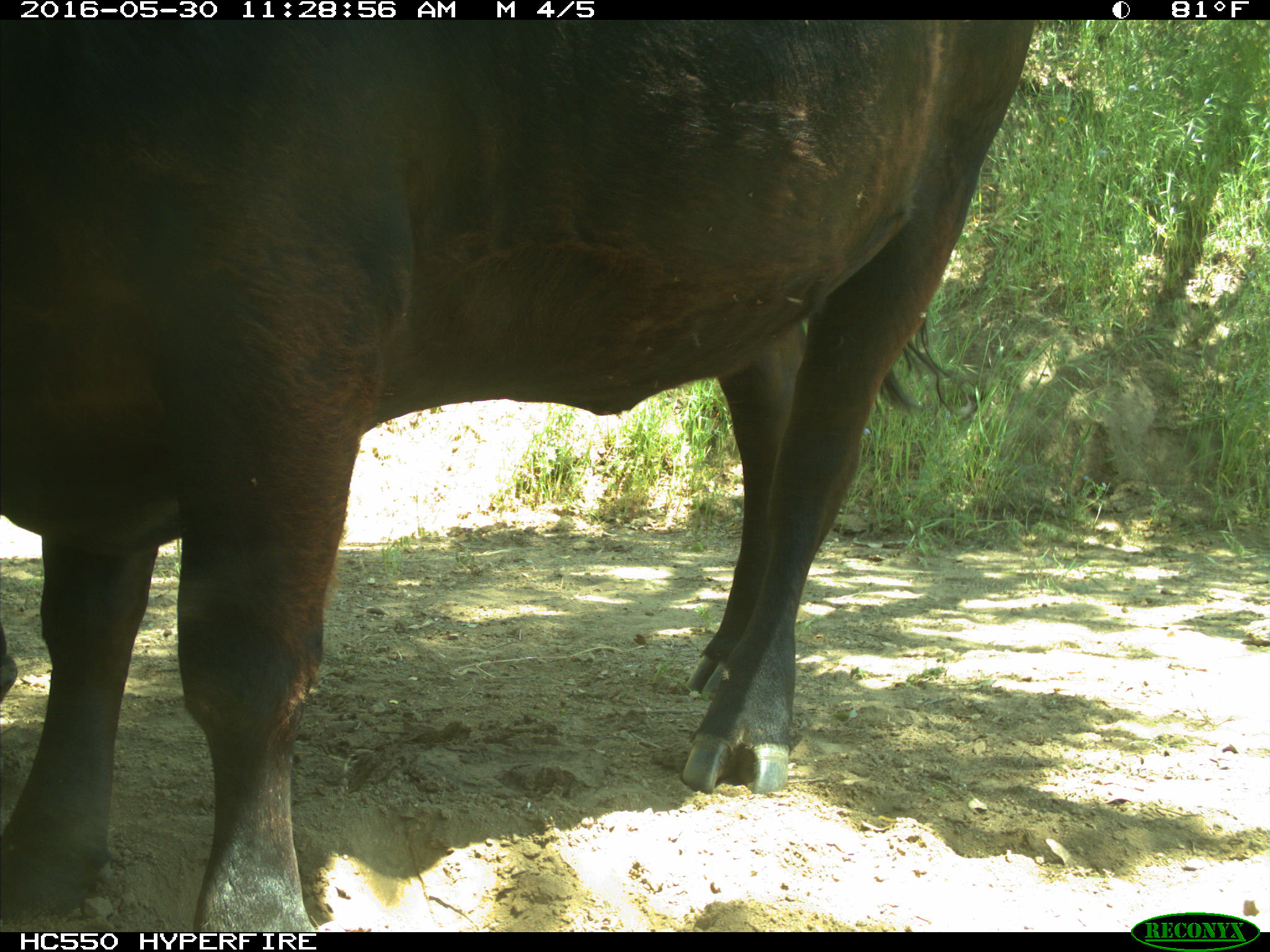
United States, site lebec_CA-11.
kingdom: Animalia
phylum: Chordata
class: Mammalia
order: Artiodactyla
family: Bovidae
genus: Bos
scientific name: Bos taurus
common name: domestic cow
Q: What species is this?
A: Bos taurus (domestic cow).